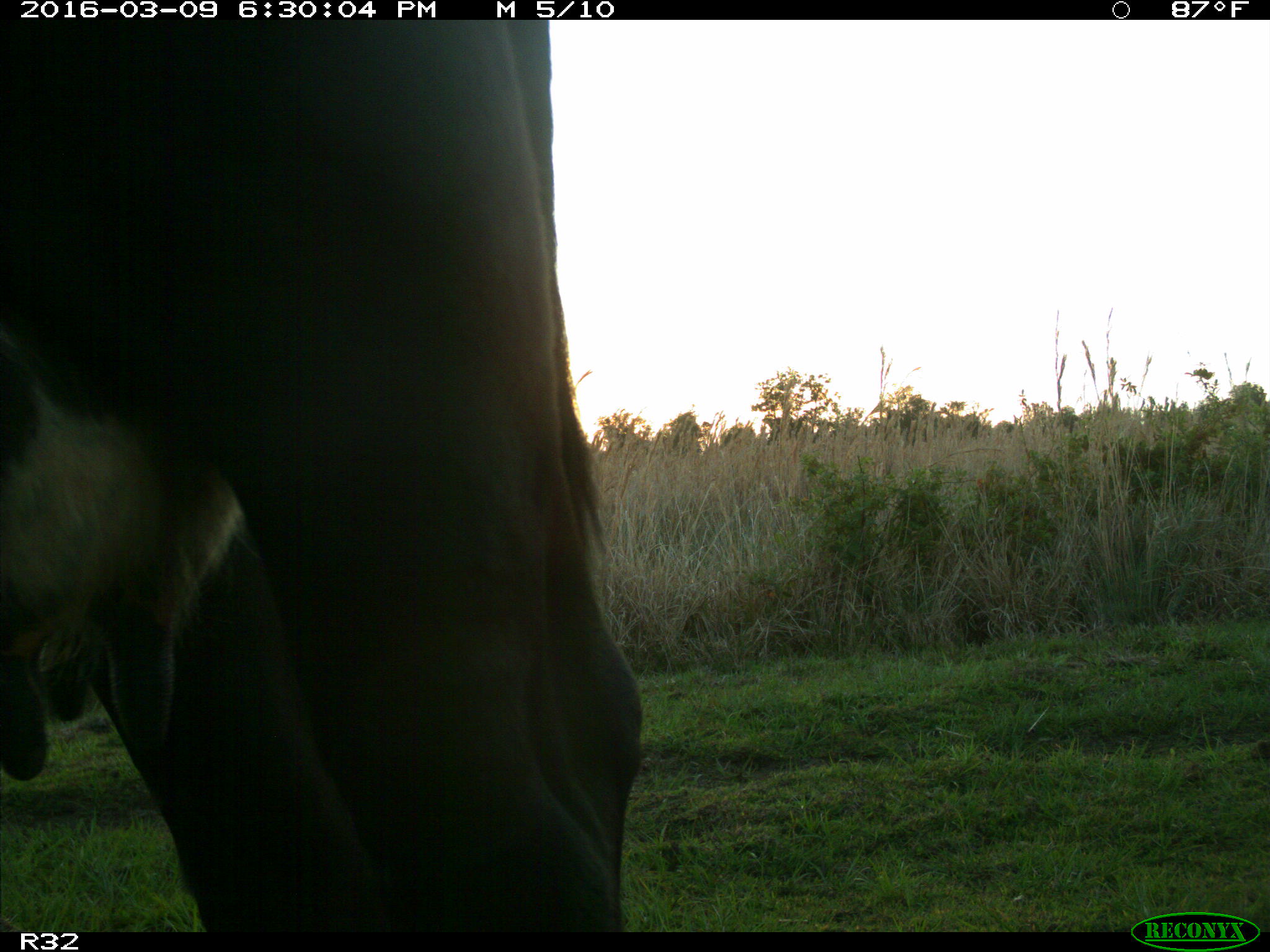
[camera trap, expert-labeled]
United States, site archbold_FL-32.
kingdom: Animalia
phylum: Chordata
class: Mammalia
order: Artiodactyla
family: Bovidae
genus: Bos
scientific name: Bos taurus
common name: domestic cow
Bos taurus (domestic cow).